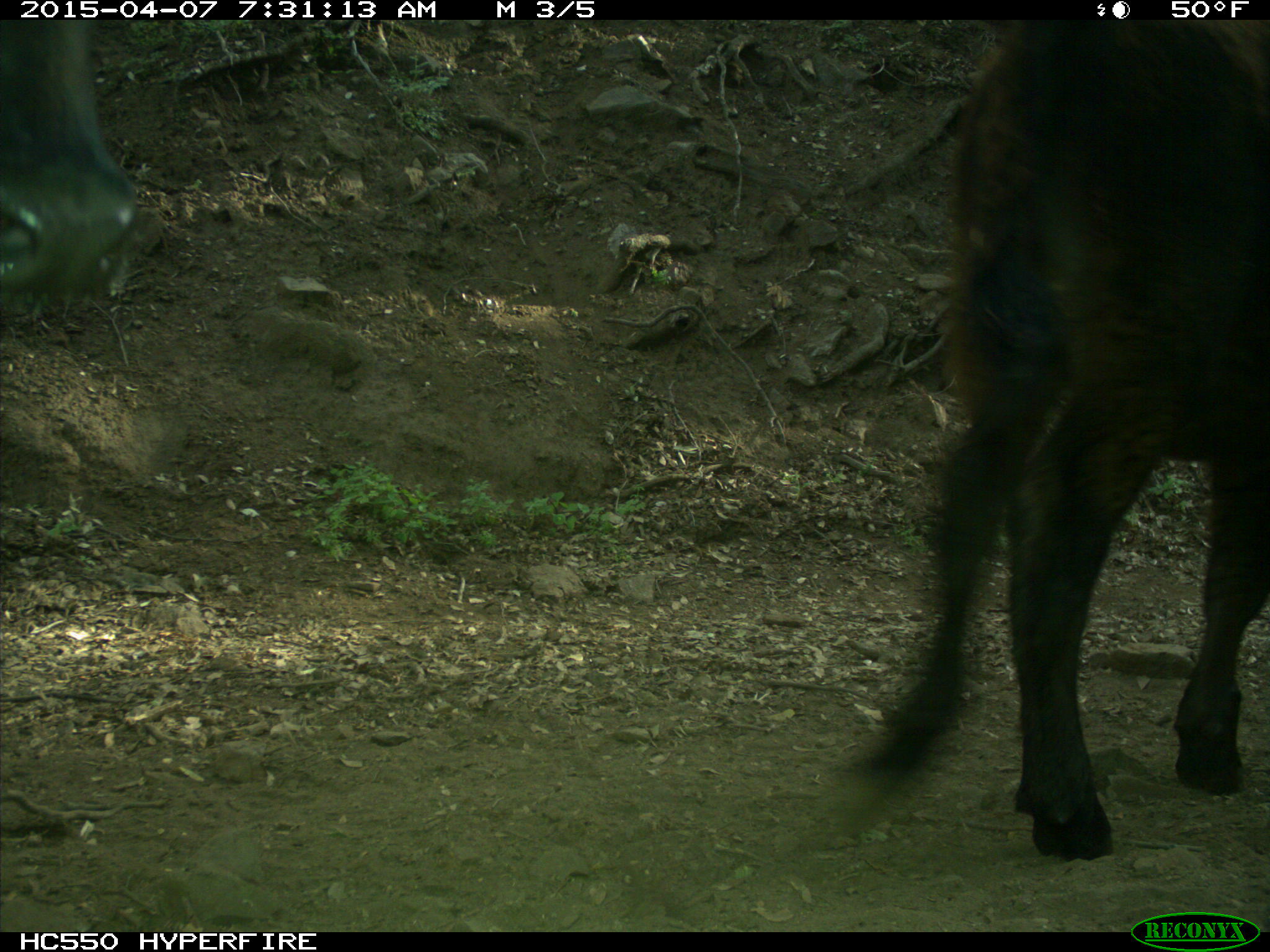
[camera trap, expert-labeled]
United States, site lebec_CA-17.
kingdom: Animalia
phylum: Chordata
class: Mammalia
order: Artiodactyla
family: Bovidae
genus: Bos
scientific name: Bos taurus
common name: domestic cow